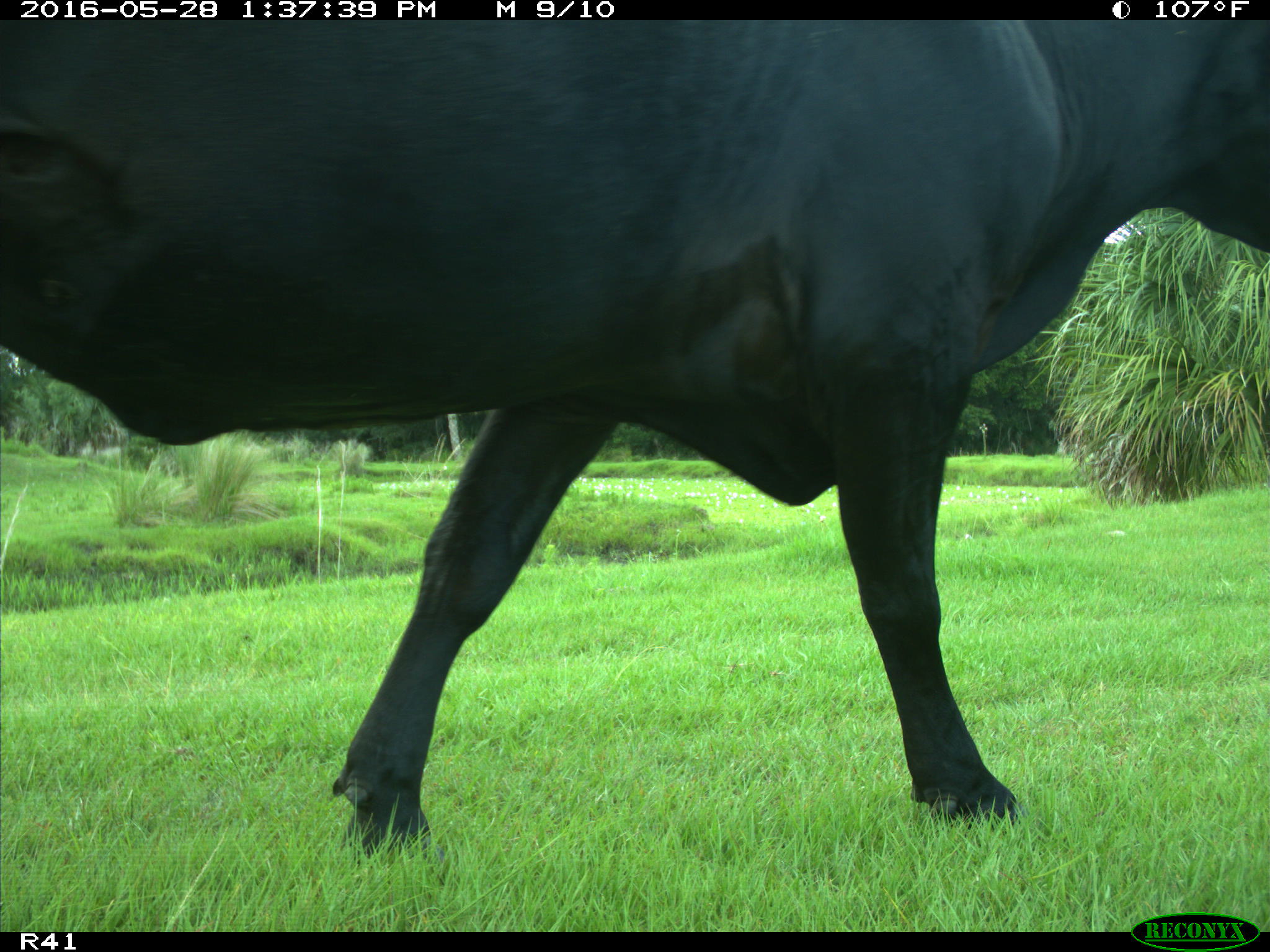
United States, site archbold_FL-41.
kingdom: Animalia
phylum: Chordata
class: Mammalia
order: Artiodactyla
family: Bovidae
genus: Bos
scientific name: Bos taurus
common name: domestic cow